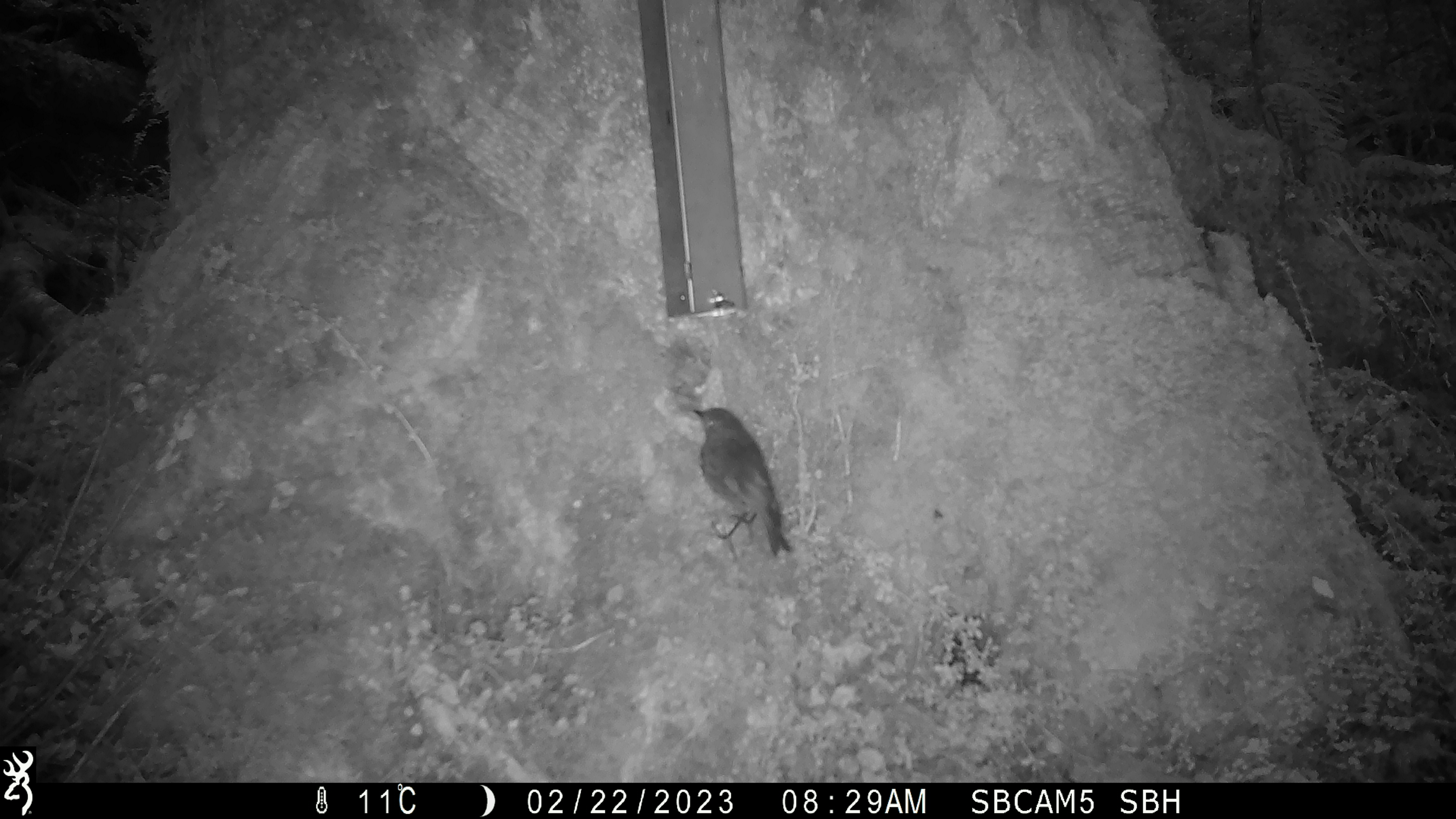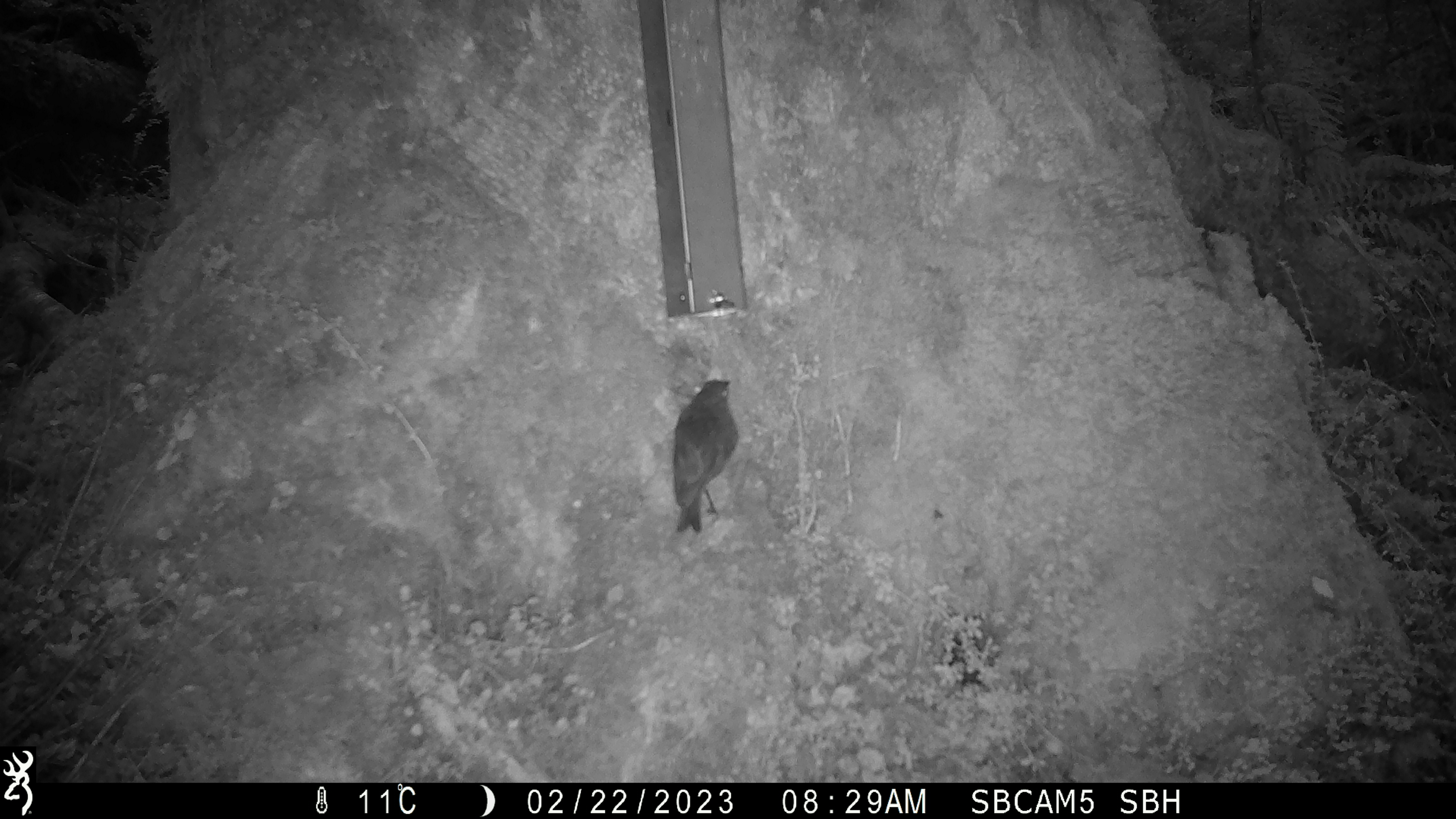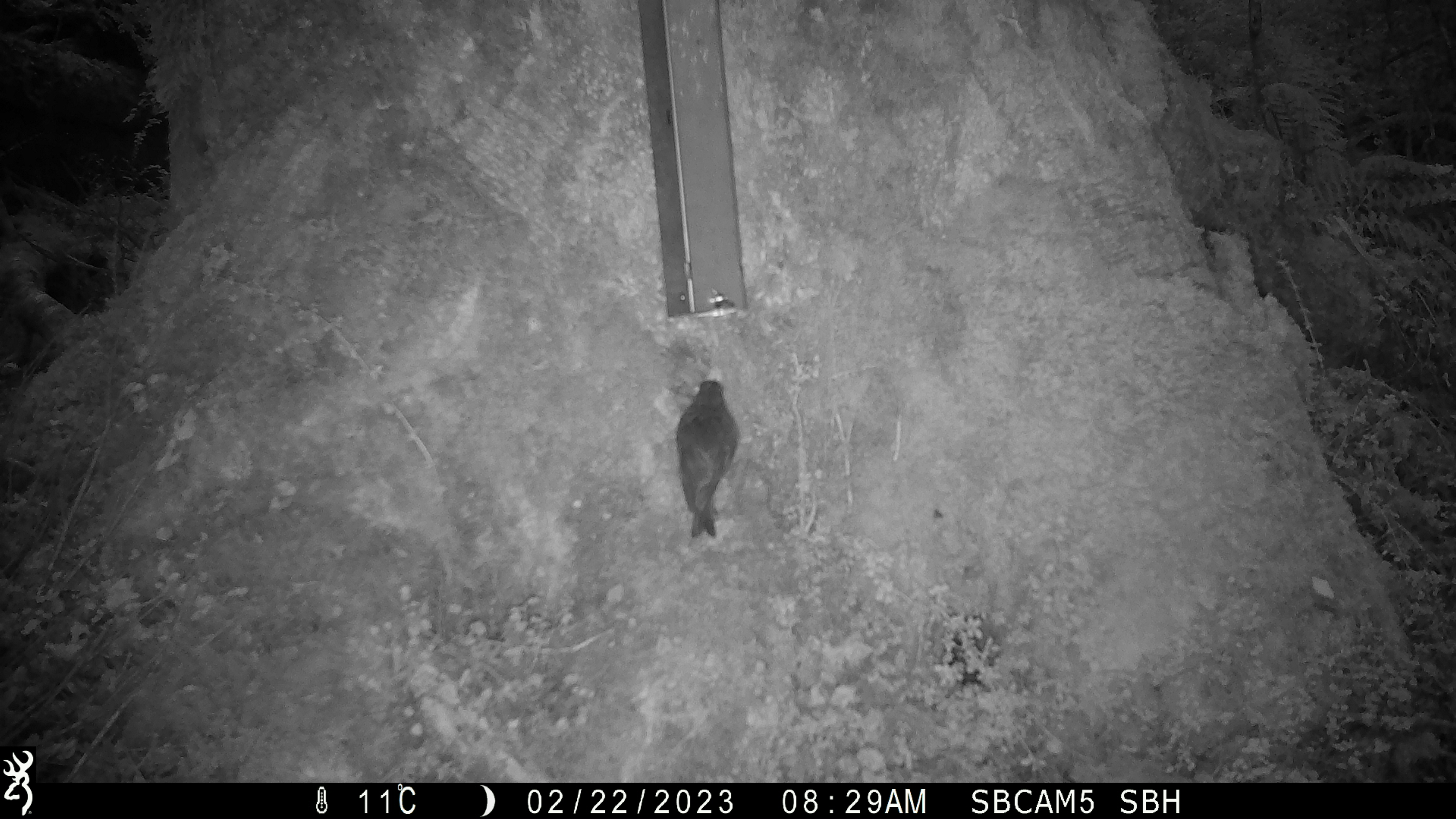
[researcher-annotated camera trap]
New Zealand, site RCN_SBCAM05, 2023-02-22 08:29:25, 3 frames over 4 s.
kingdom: Animalia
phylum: Chordata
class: Aves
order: Passeriformes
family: Petroicidae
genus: Petroica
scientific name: Petroica australis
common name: new zealand robin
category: robin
Robin (new zealand robin) (Petroica australis).